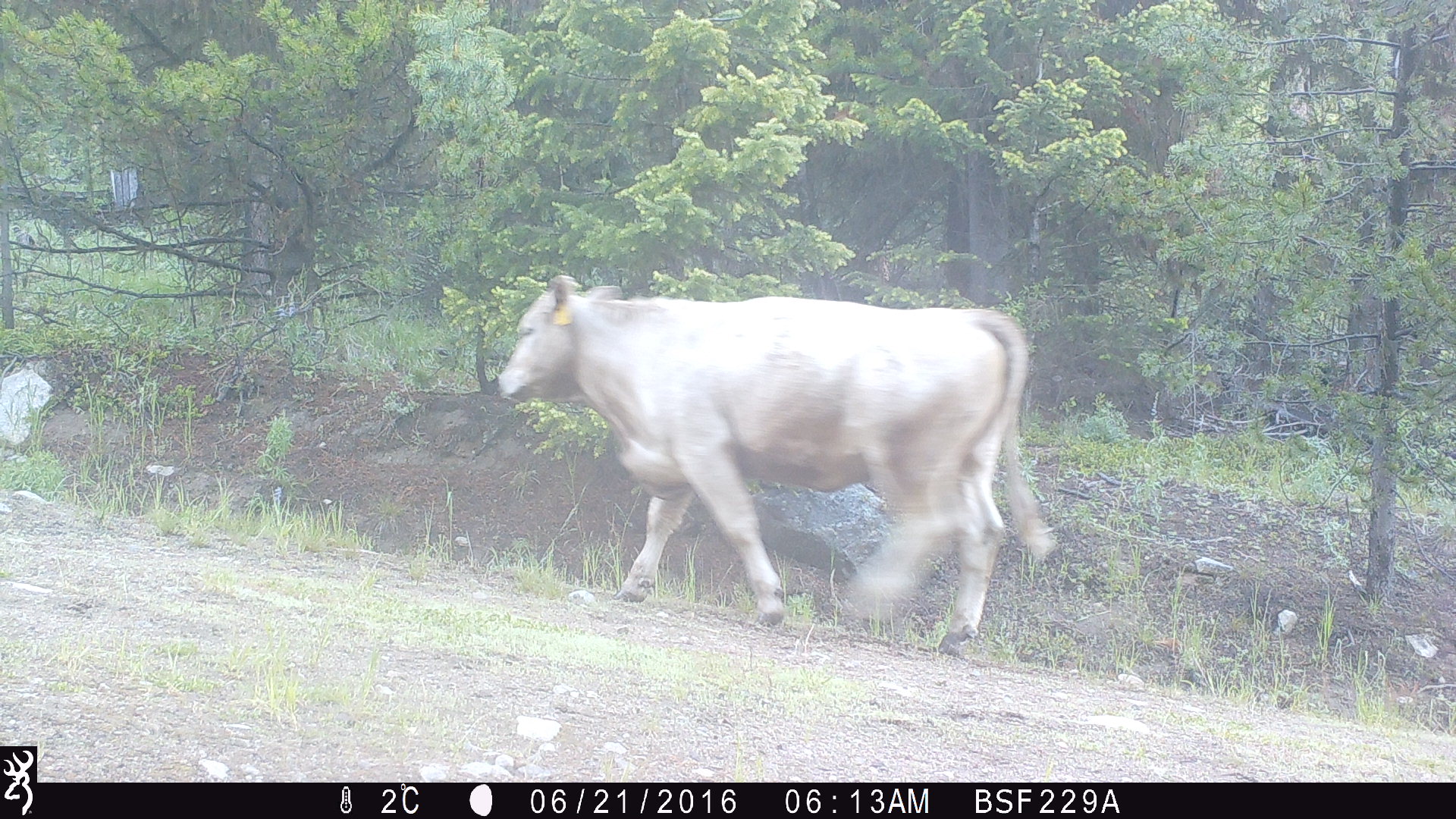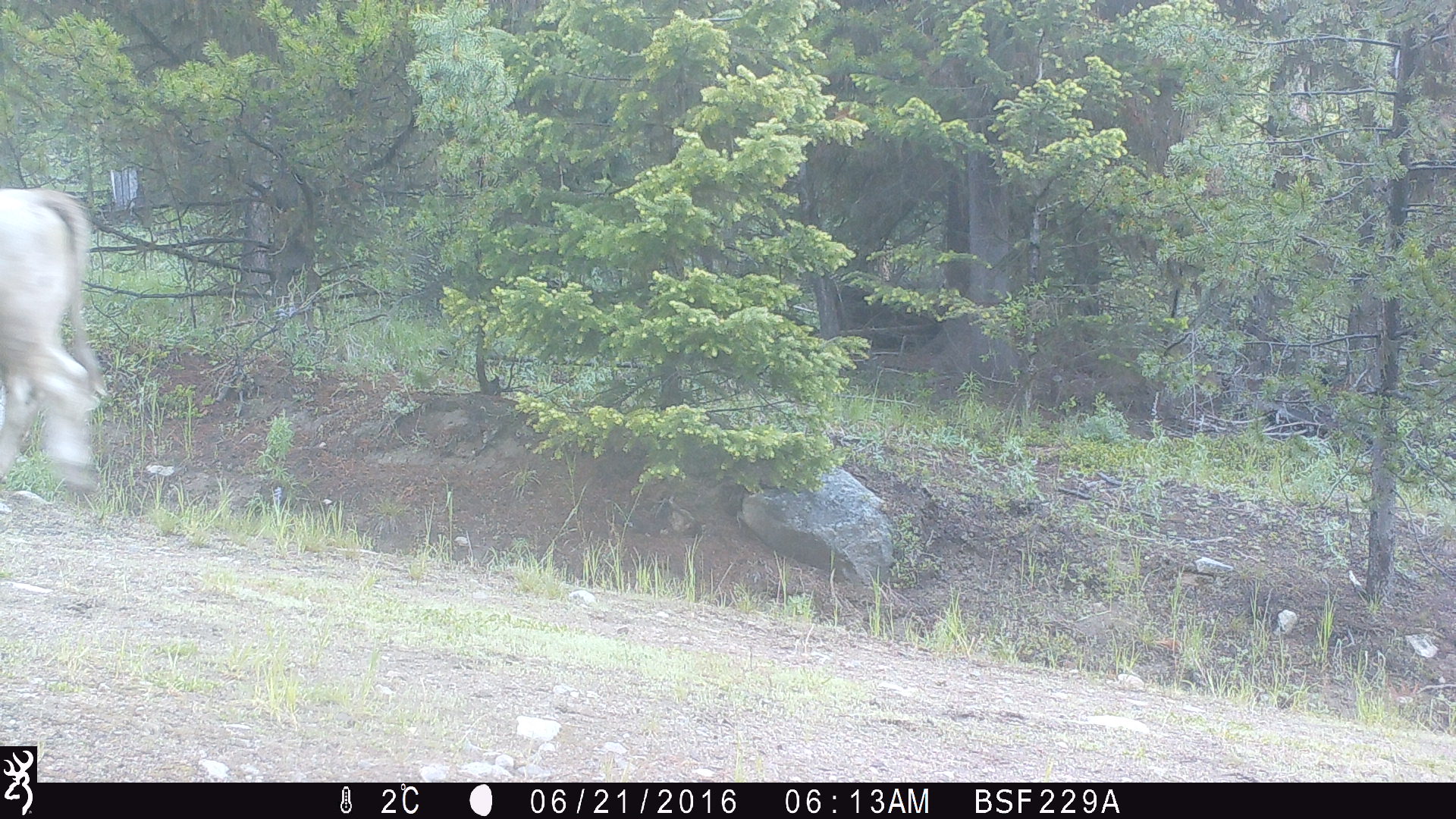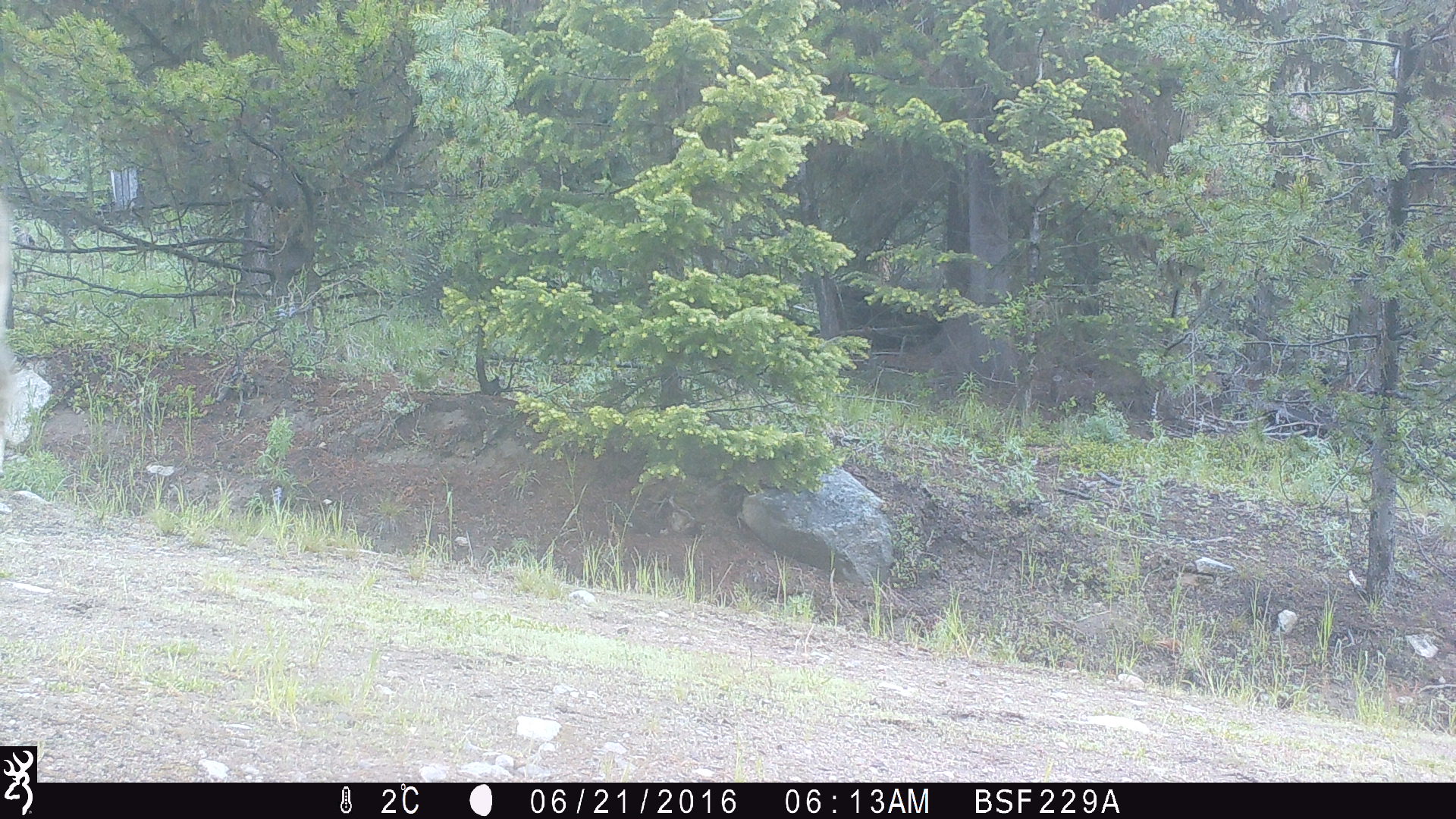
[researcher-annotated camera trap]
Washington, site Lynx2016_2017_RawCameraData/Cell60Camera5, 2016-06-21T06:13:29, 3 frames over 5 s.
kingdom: Animalia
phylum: Chordata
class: Mammalia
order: Artiodactyla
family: Bovidae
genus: Bos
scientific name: Bos taurus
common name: domestic cattle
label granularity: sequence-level